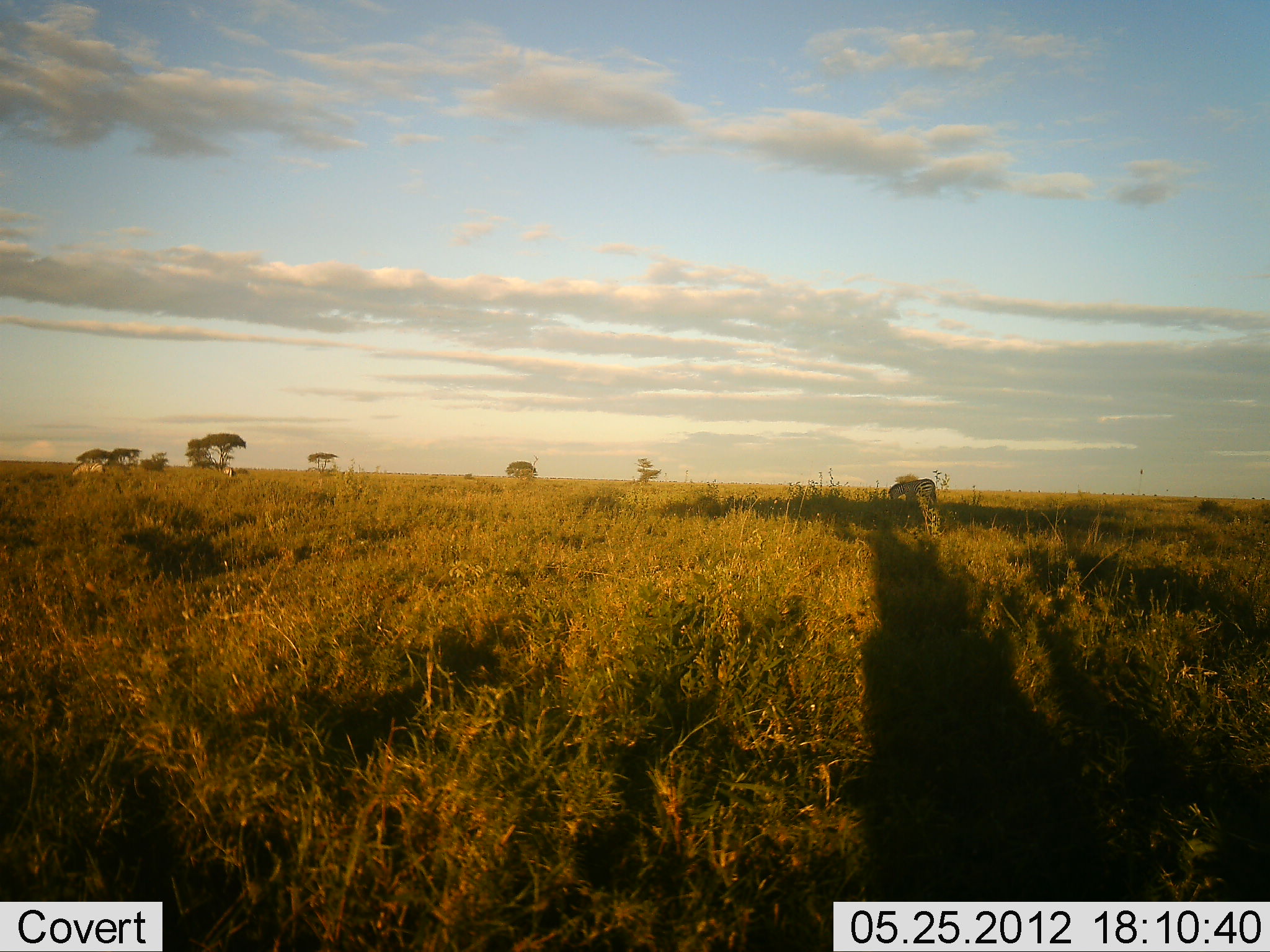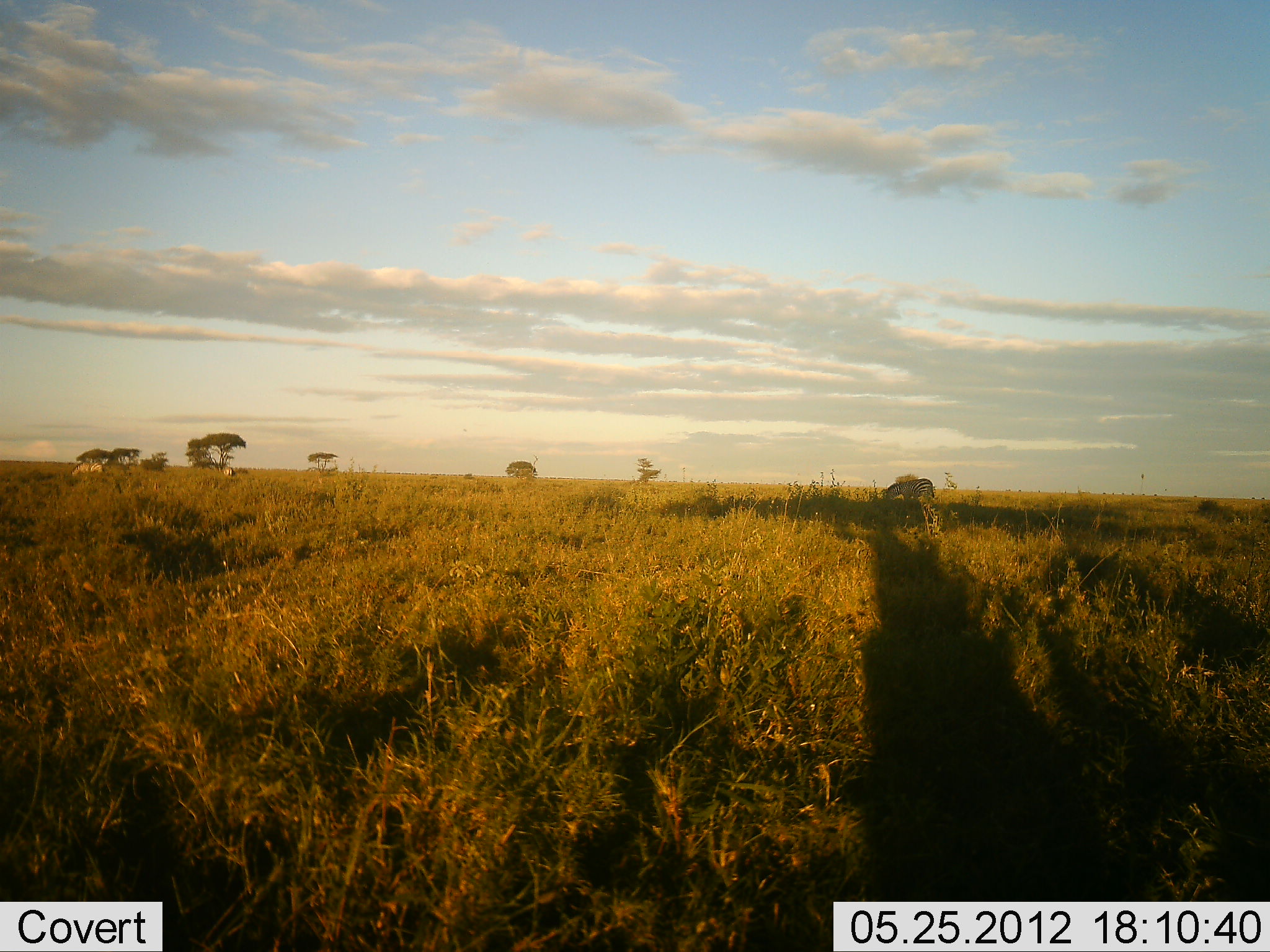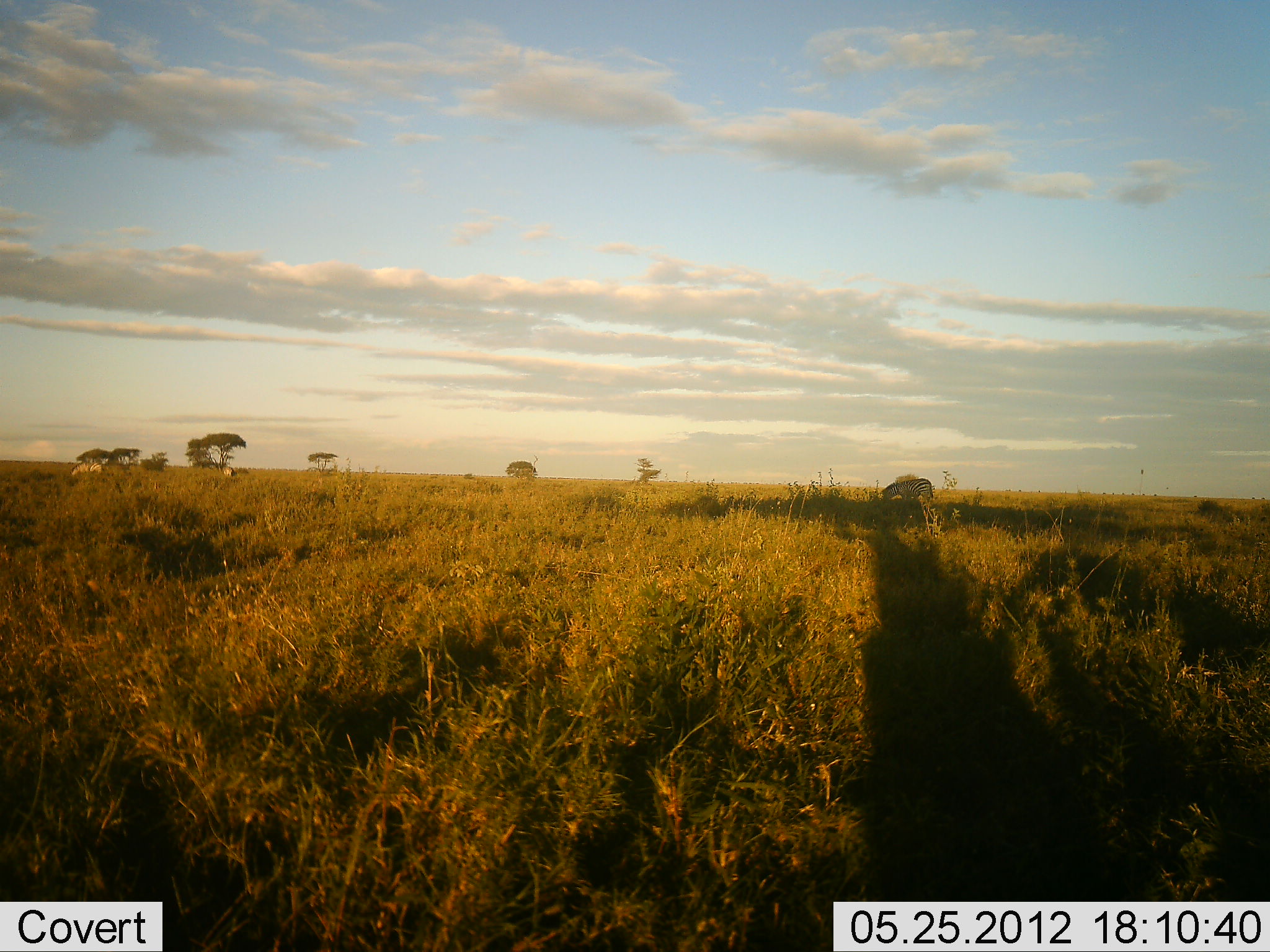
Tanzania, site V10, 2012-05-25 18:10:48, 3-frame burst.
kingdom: Animalia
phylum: Chordata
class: Mammalia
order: Perissodactyla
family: Equidae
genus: Equus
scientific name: Equus quagga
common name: plains zebra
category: zebra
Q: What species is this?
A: Zebra (plains zebra) (Equus quagga).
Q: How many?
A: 3.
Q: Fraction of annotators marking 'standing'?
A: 20%.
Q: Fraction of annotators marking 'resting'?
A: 0%.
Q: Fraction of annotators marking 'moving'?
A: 0%.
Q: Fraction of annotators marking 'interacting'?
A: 0%.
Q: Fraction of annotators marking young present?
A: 0%.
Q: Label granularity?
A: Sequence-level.